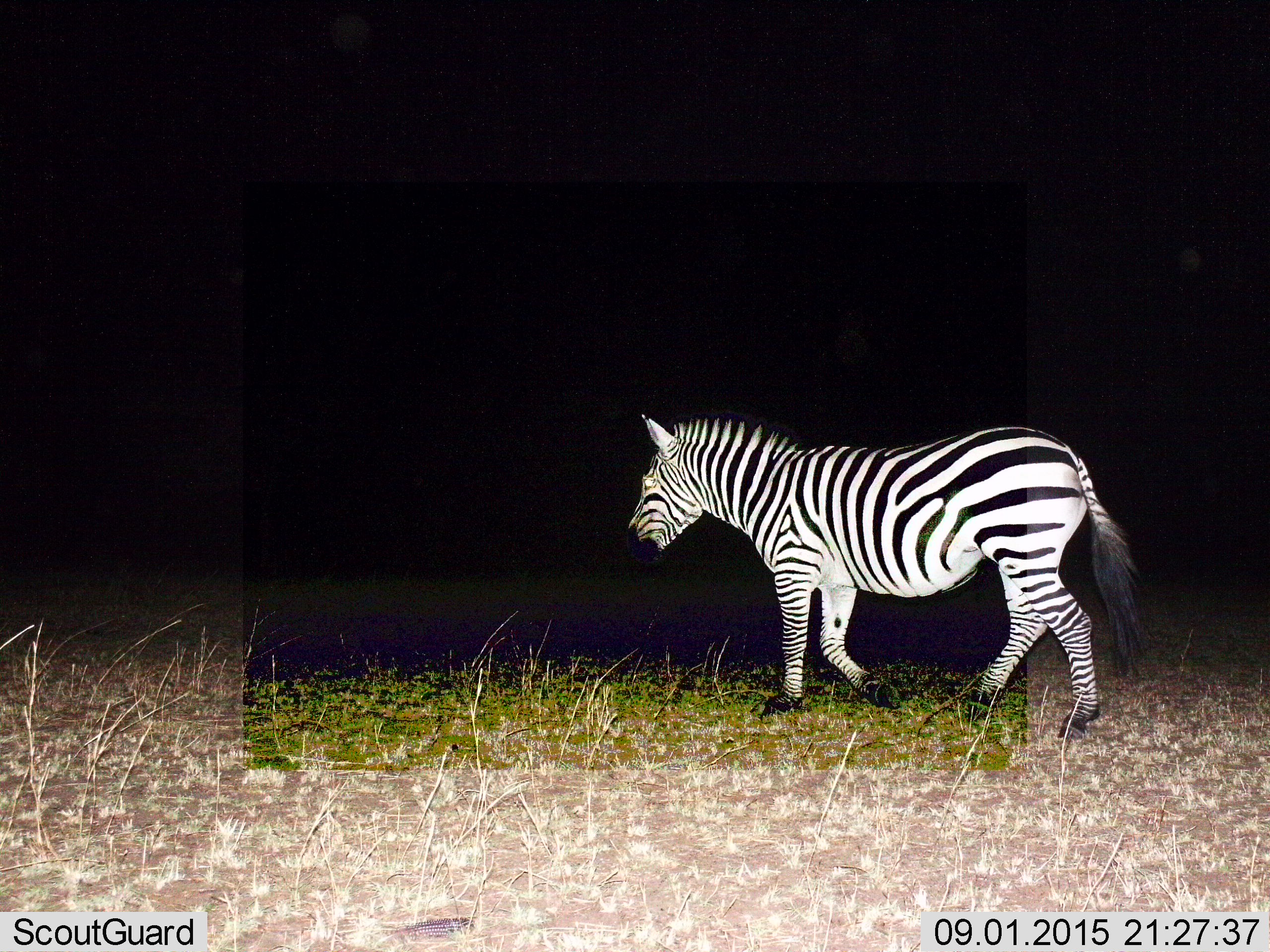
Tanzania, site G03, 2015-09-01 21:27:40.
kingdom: Animalia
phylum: Chordata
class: Mammalia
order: Perissodactyla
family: Equidae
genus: Equus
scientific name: Equus quagga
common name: plains zebra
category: zebra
Zebra (plains zebra) (Equus quagga), count 1. Behavior (volunteer vote fractions): standing 26%, resting 0%, moving 84%, interacting 0%. Young present (vote fraction): 0%. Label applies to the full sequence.